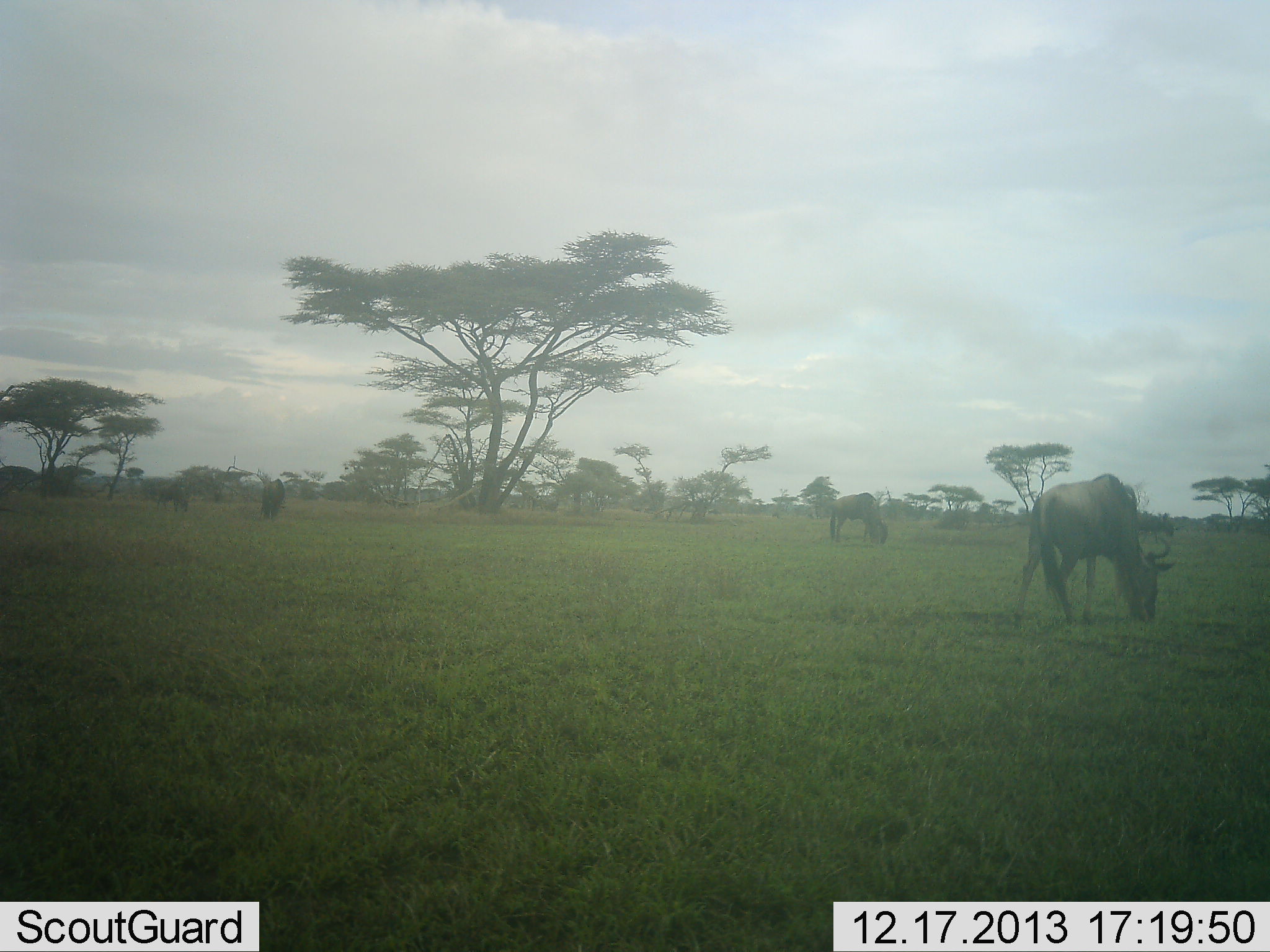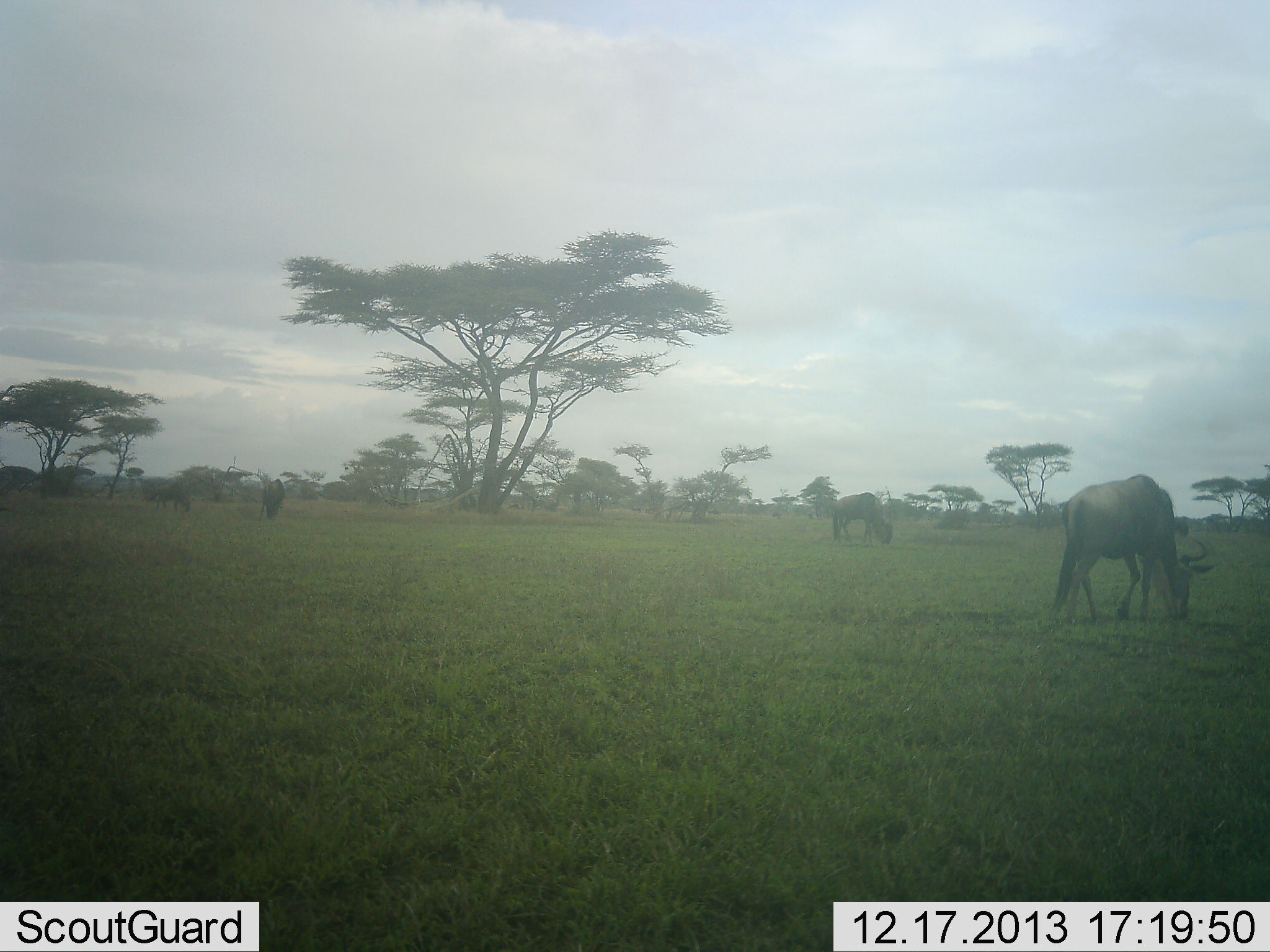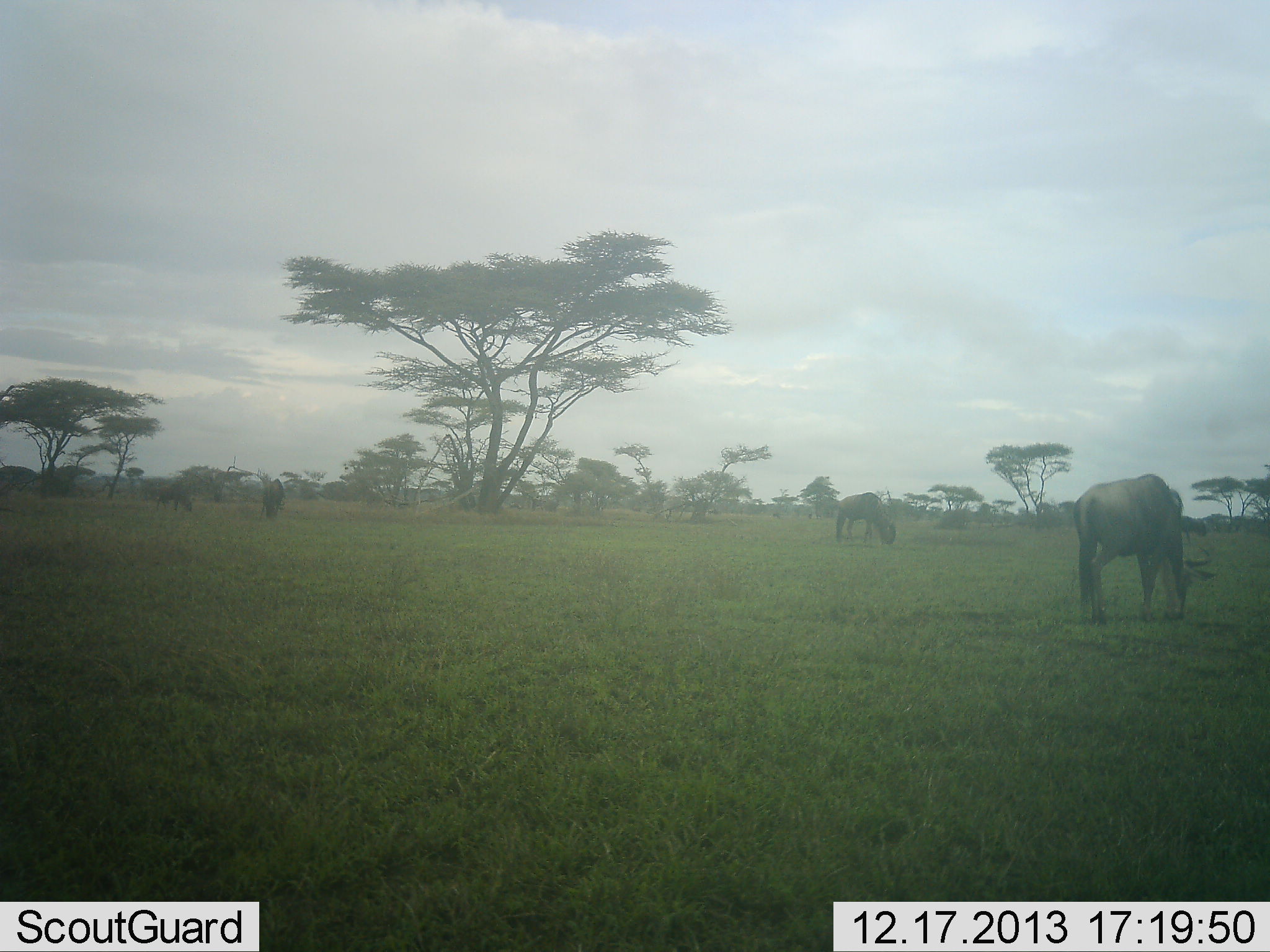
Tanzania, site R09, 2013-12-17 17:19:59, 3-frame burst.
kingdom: Animalia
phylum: Chordata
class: Mammalia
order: Artiodactyla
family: Bovidae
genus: Connochaetes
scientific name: Connochaetes taurinus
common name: blue wildebeest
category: wildebeest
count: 4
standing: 40%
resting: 0%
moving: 40%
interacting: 0%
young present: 0%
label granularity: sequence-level